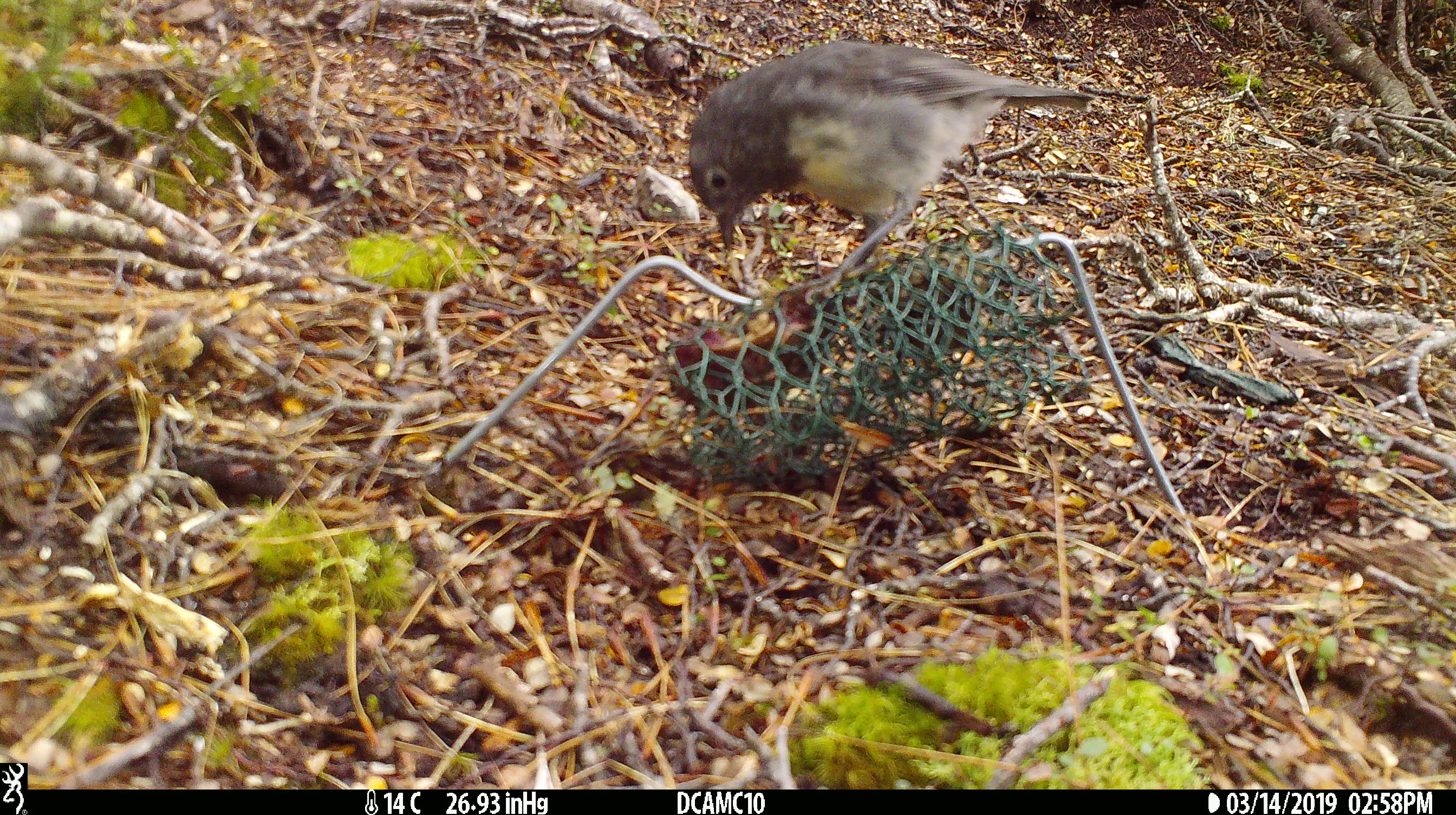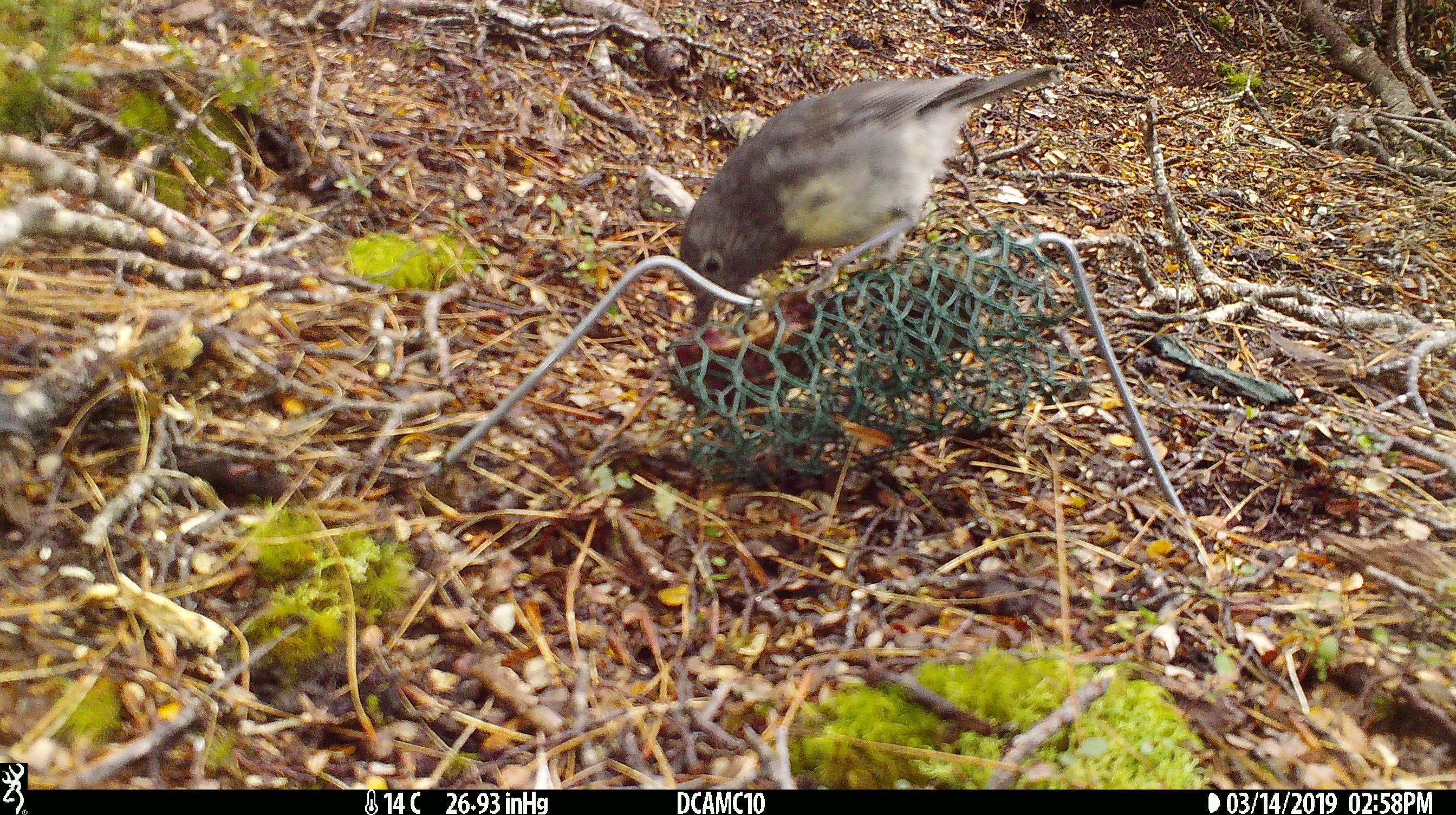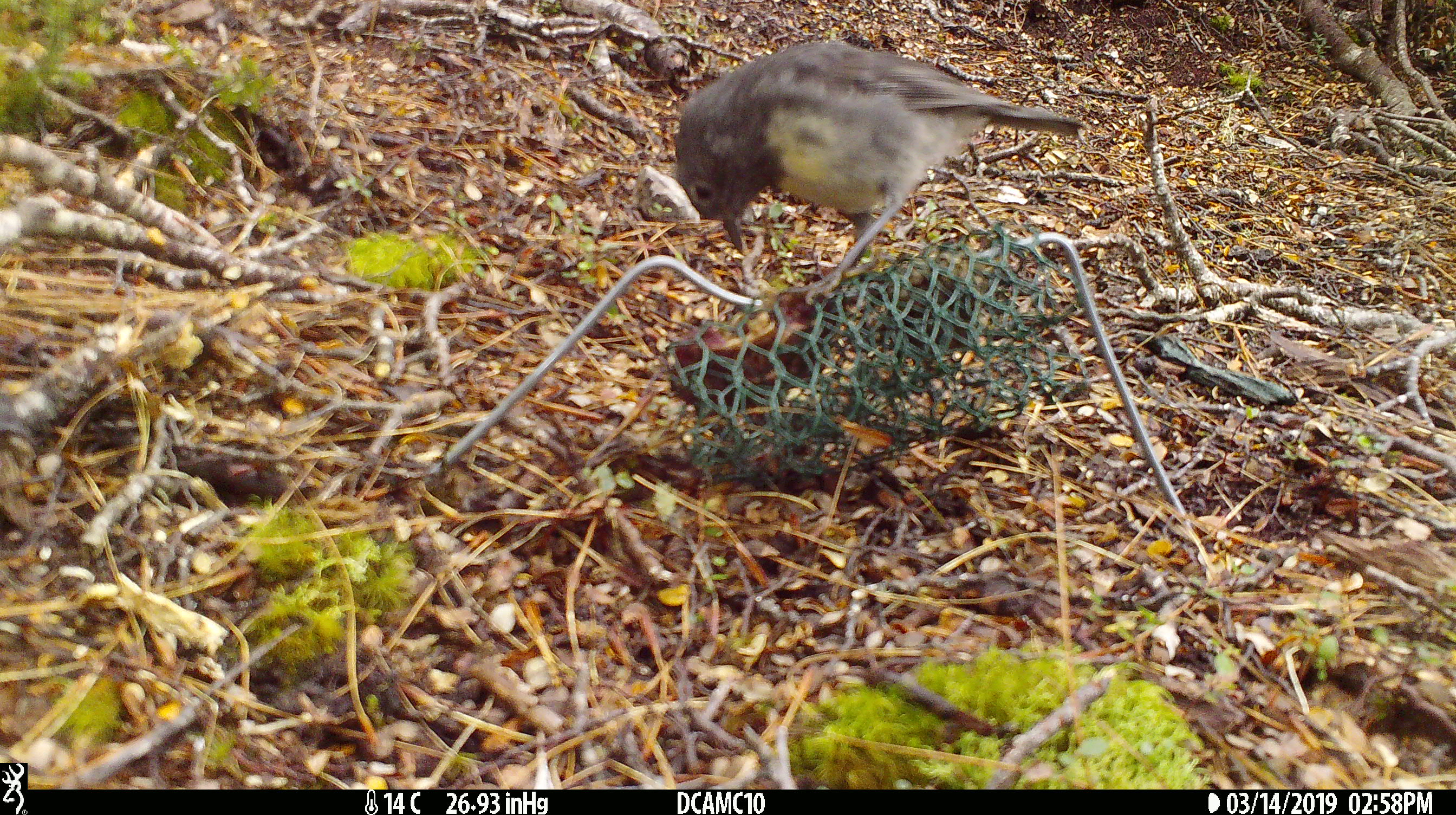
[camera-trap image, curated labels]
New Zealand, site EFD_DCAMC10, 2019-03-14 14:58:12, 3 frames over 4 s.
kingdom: Animalia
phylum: Chordata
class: Aves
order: Passeriformes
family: Petroicidae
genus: Petroica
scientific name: Petroica australis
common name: new zealand robin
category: robin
Robin (new zealand robin) (Petroica australis).